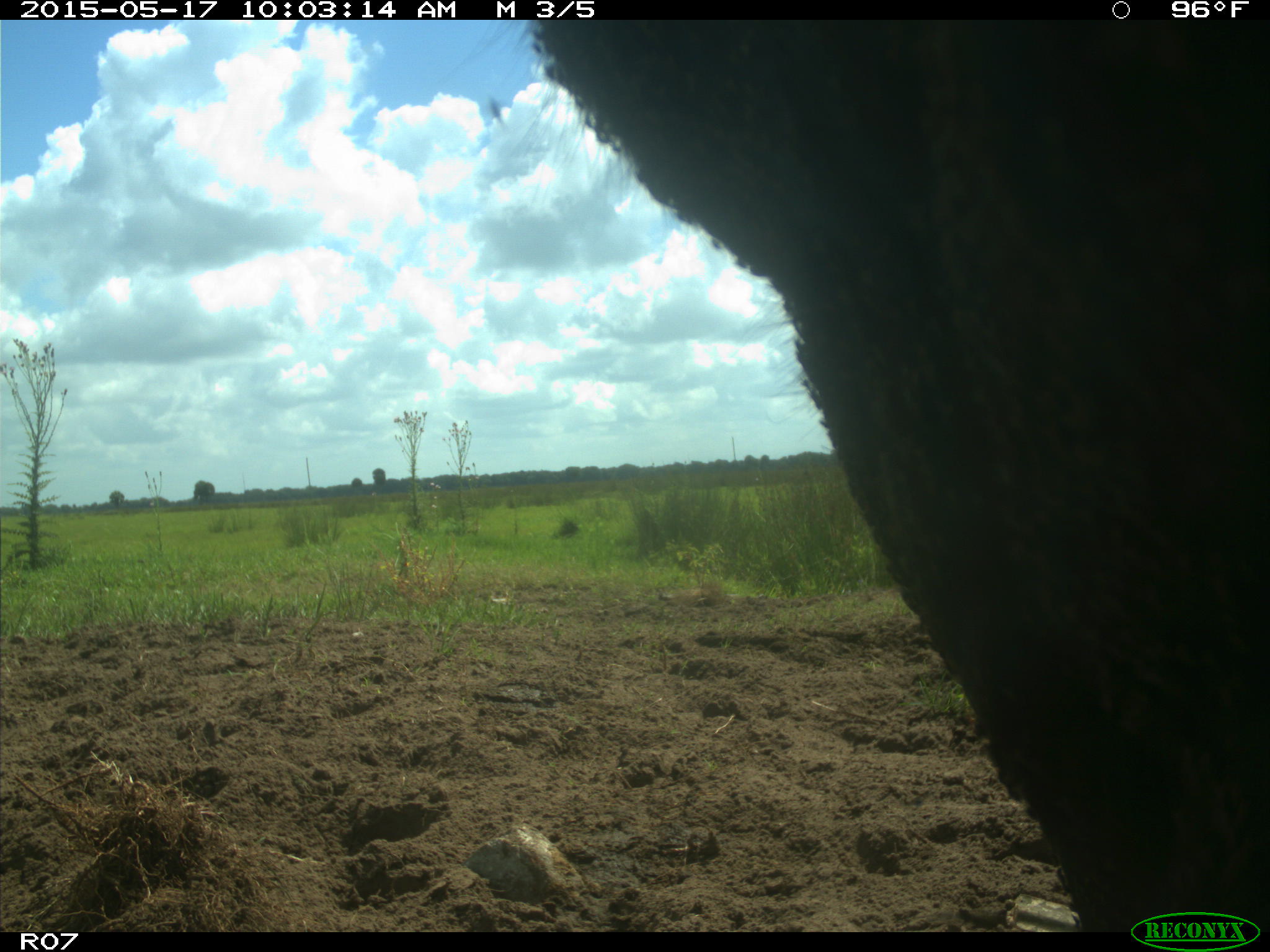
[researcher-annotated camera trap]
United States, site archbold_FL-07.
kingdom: Animalia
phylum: Chordata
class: Mammalia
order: Artiodactyla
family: Bovidae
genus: Bos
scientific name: Bos taurus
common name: domestic cow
Bos taurus (domestic cow).